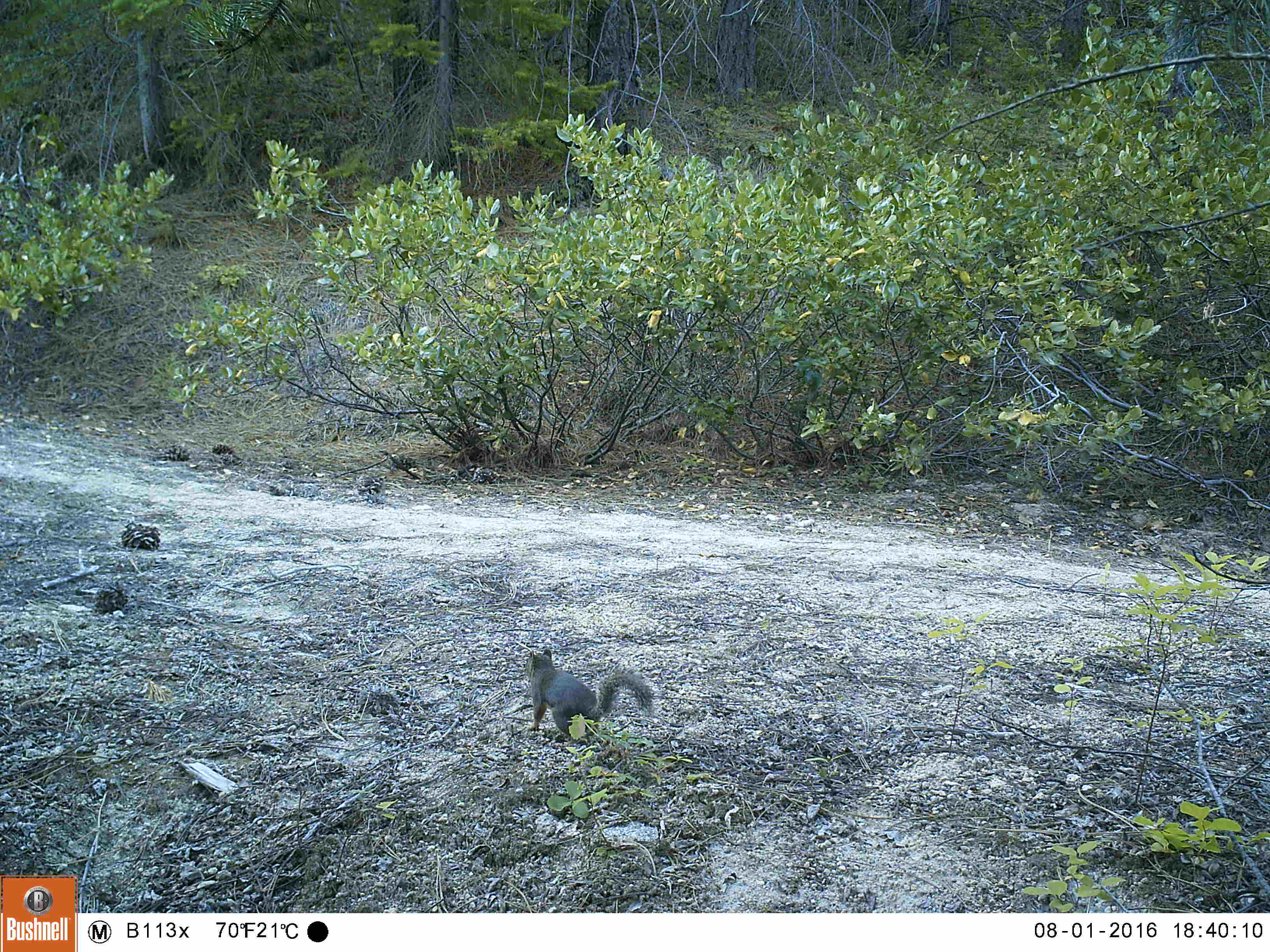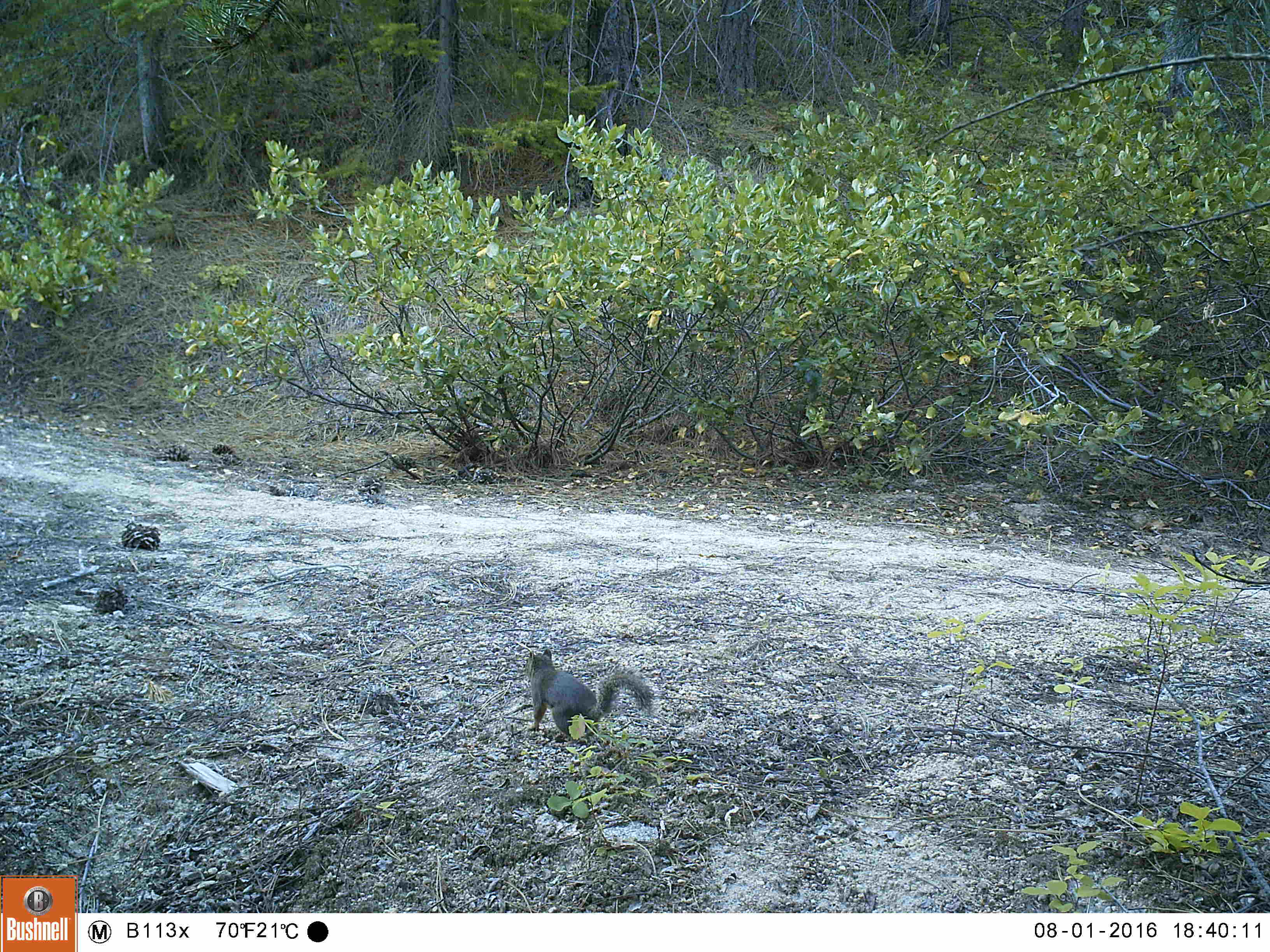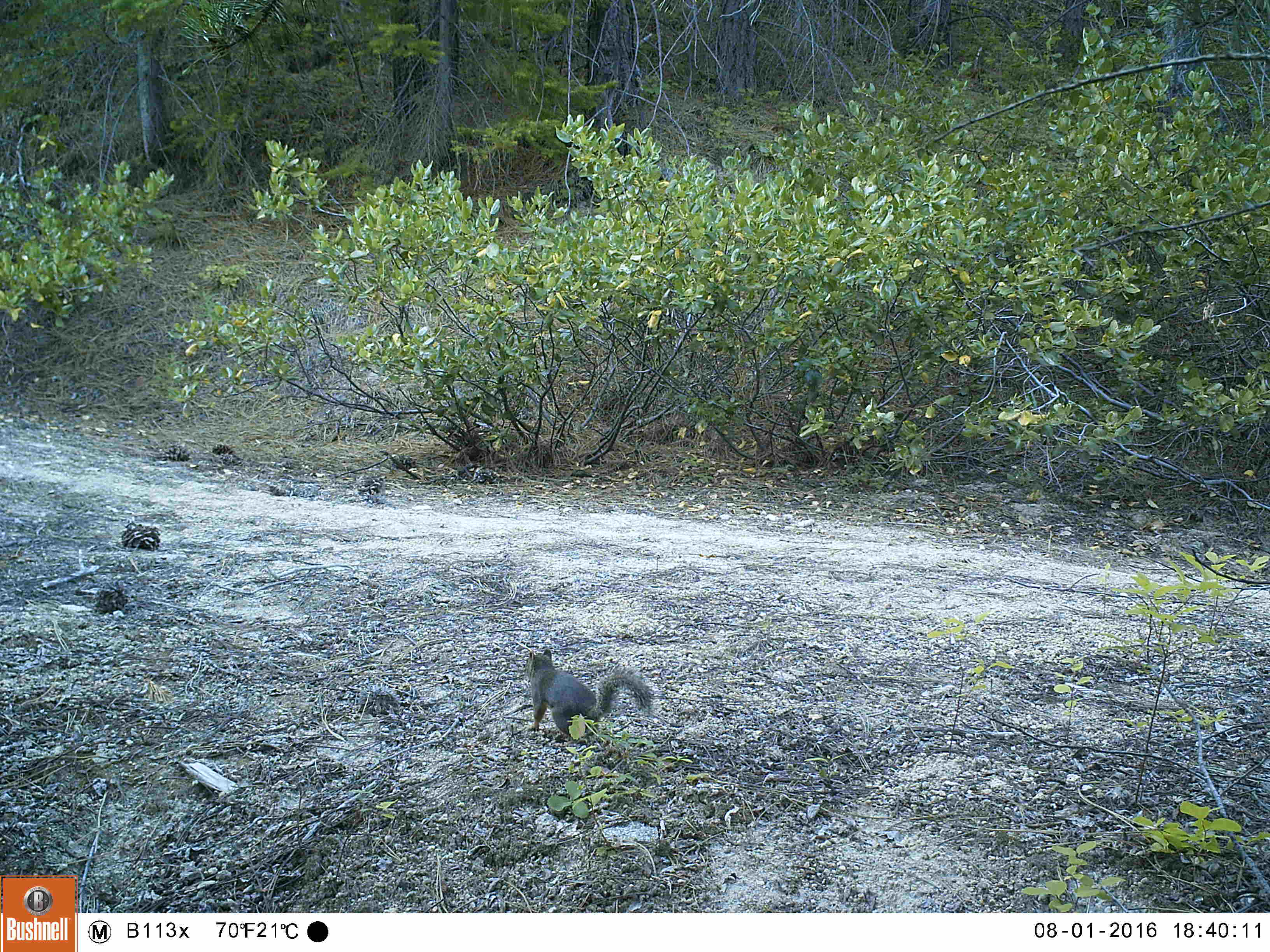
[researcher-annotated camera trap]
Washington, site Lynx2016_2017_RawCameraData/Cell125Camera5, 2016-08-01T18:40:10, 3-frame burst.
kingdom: Animalia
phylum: Chordata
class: Mammalia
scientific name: Mammalia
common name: small mammal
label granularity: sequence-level